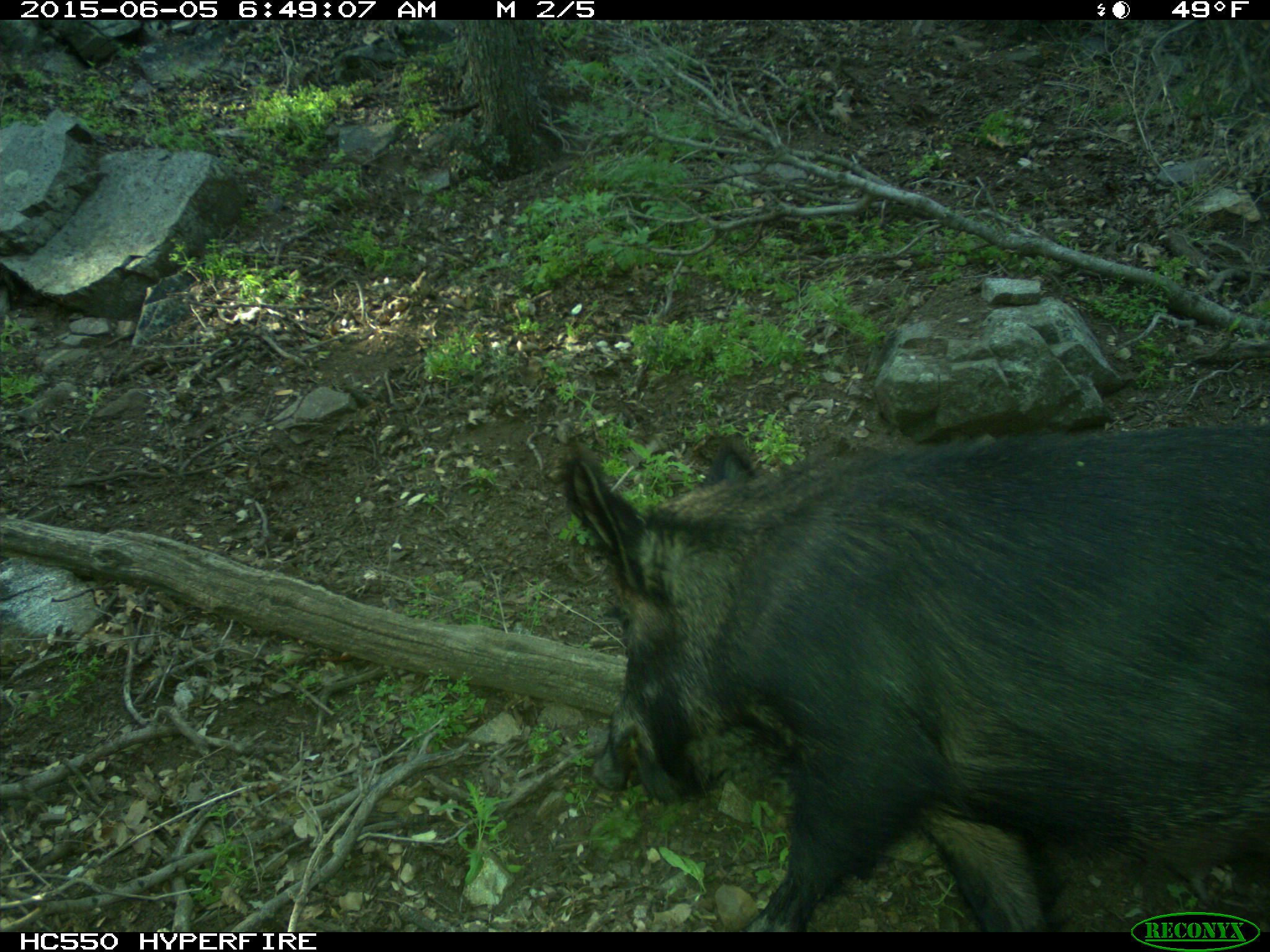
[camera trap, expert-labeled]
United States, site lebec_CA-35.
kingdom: Animalia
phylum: Chordata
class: Mammalia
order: Artiodactyla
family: Suidae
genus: Sus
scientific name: Sus scrofa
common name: wild boar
Sus scrofa (wild boar).